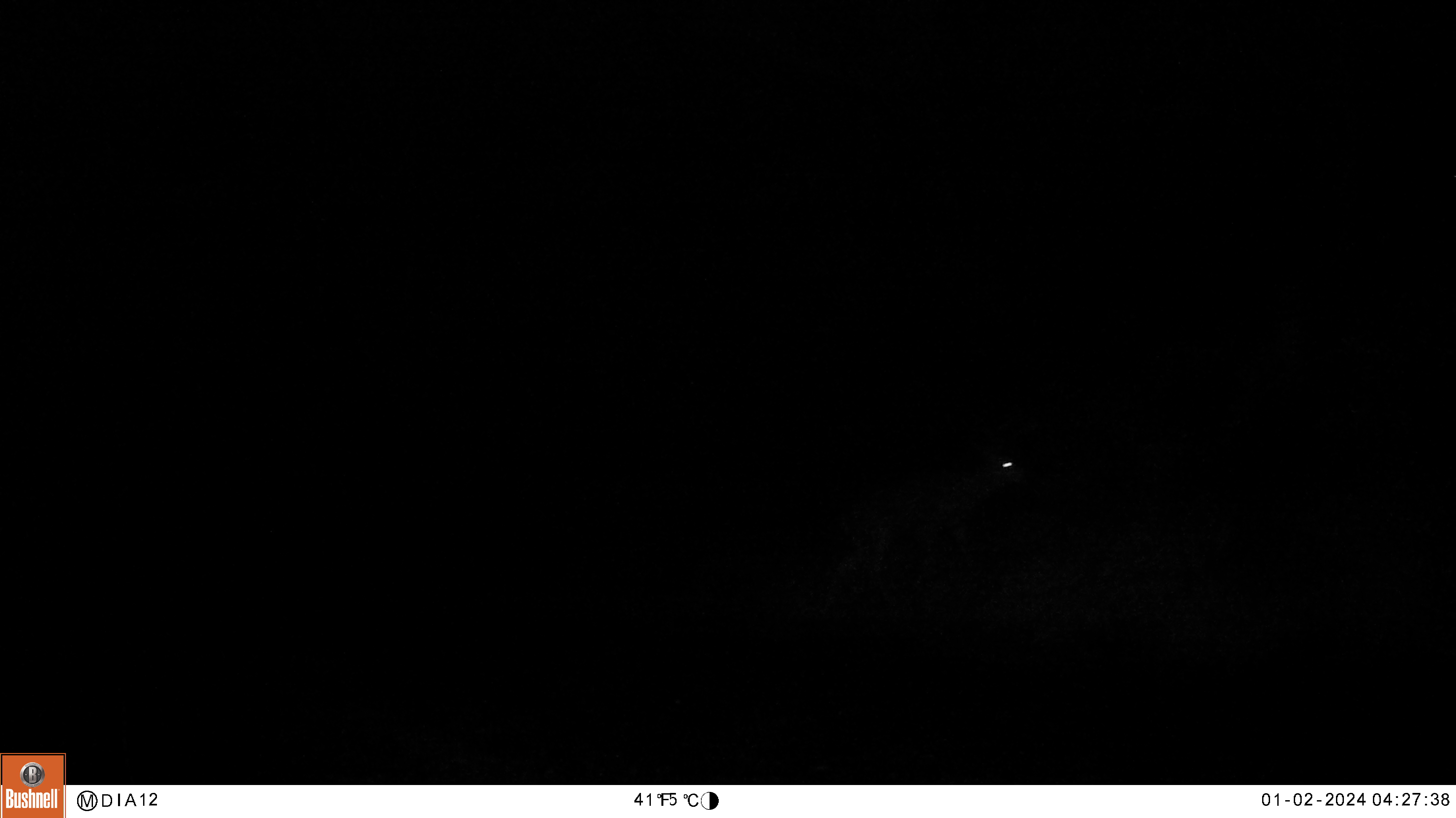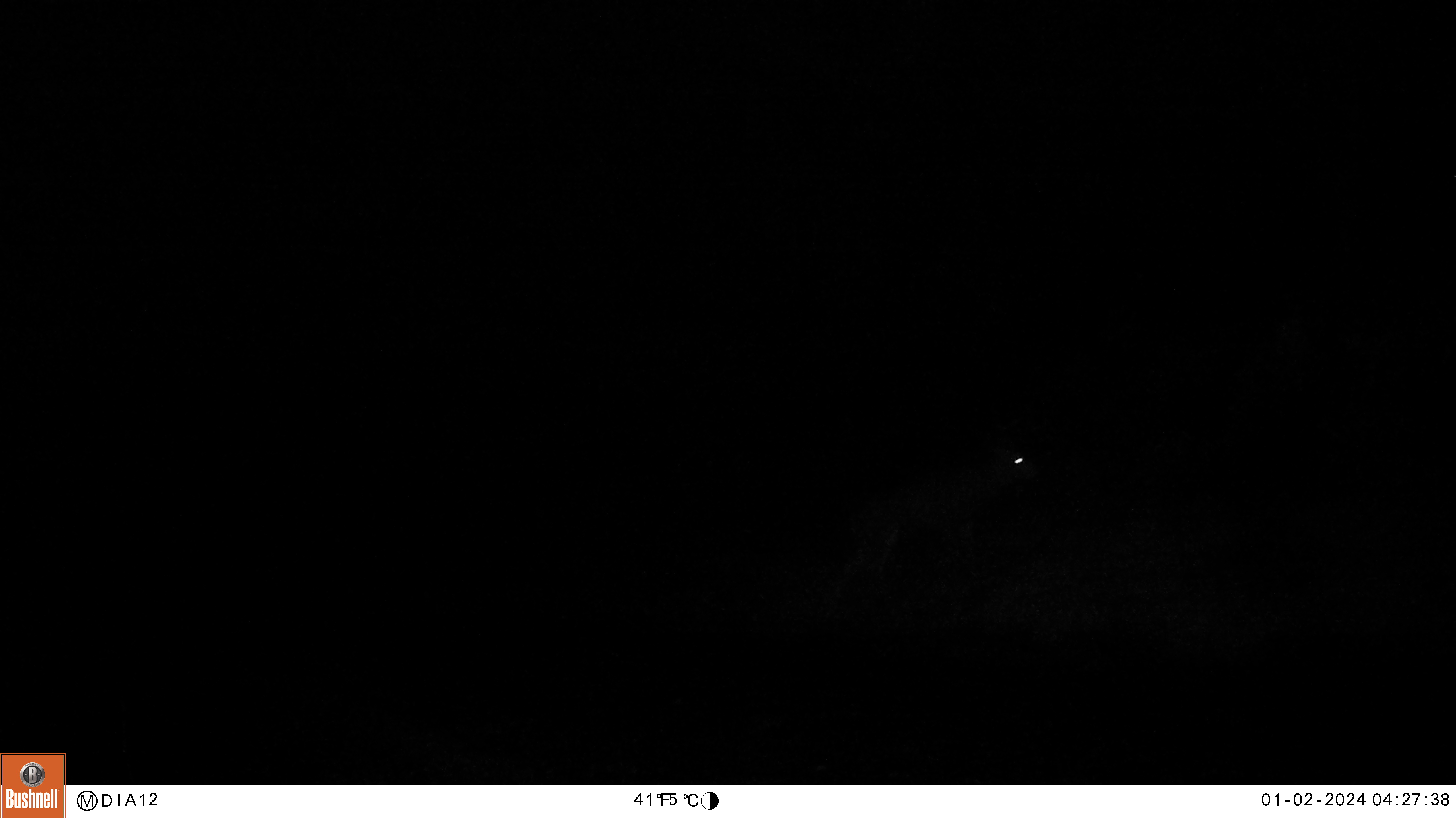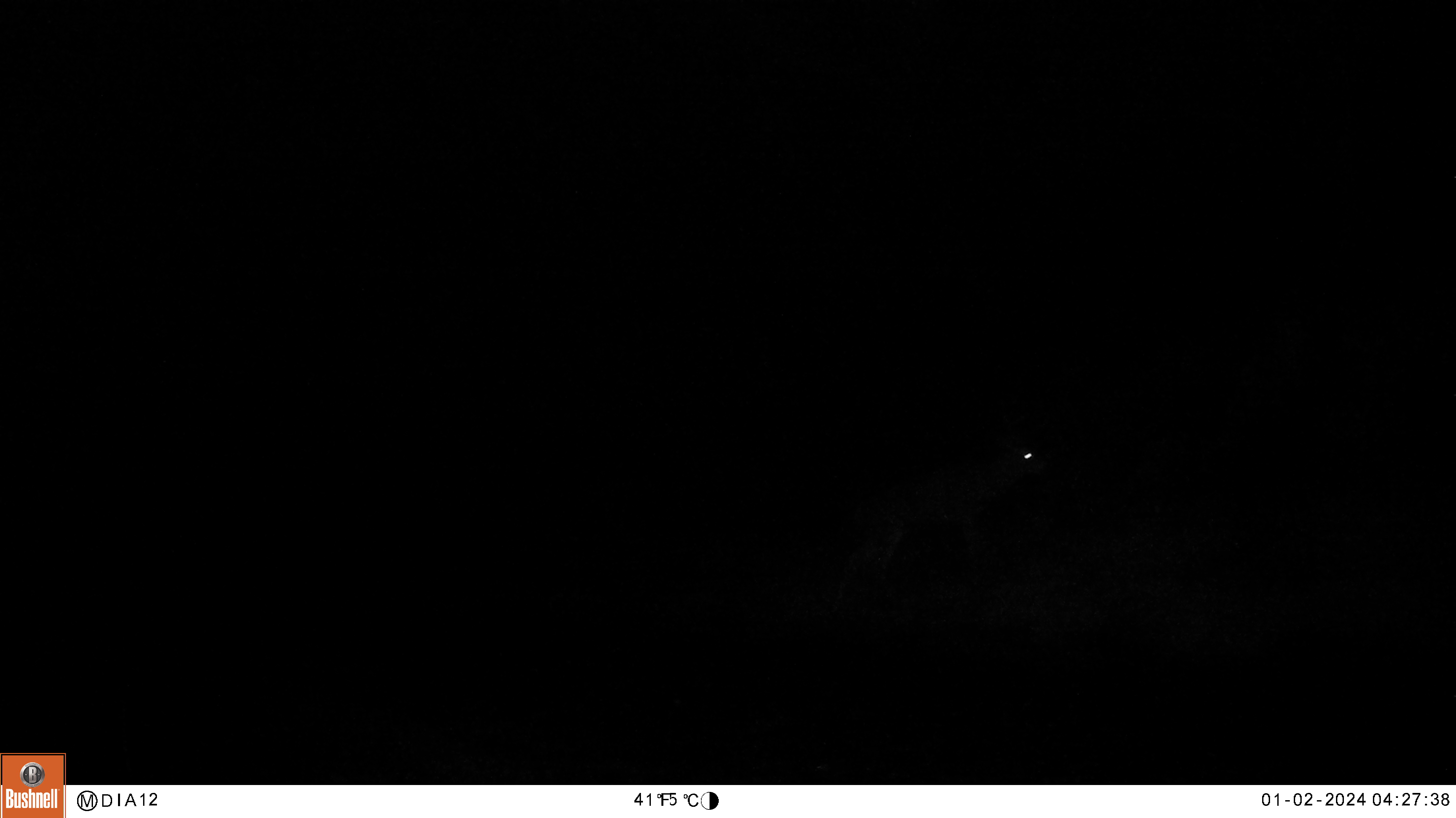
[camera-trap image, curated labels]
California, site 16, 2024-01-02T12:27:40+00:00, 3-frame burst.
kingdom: Animalia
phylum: Chordata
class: Mammalia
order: Artiodactyla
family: Cervidae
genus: Odocoileus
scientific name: Odocoileus hemionus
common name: mule deer